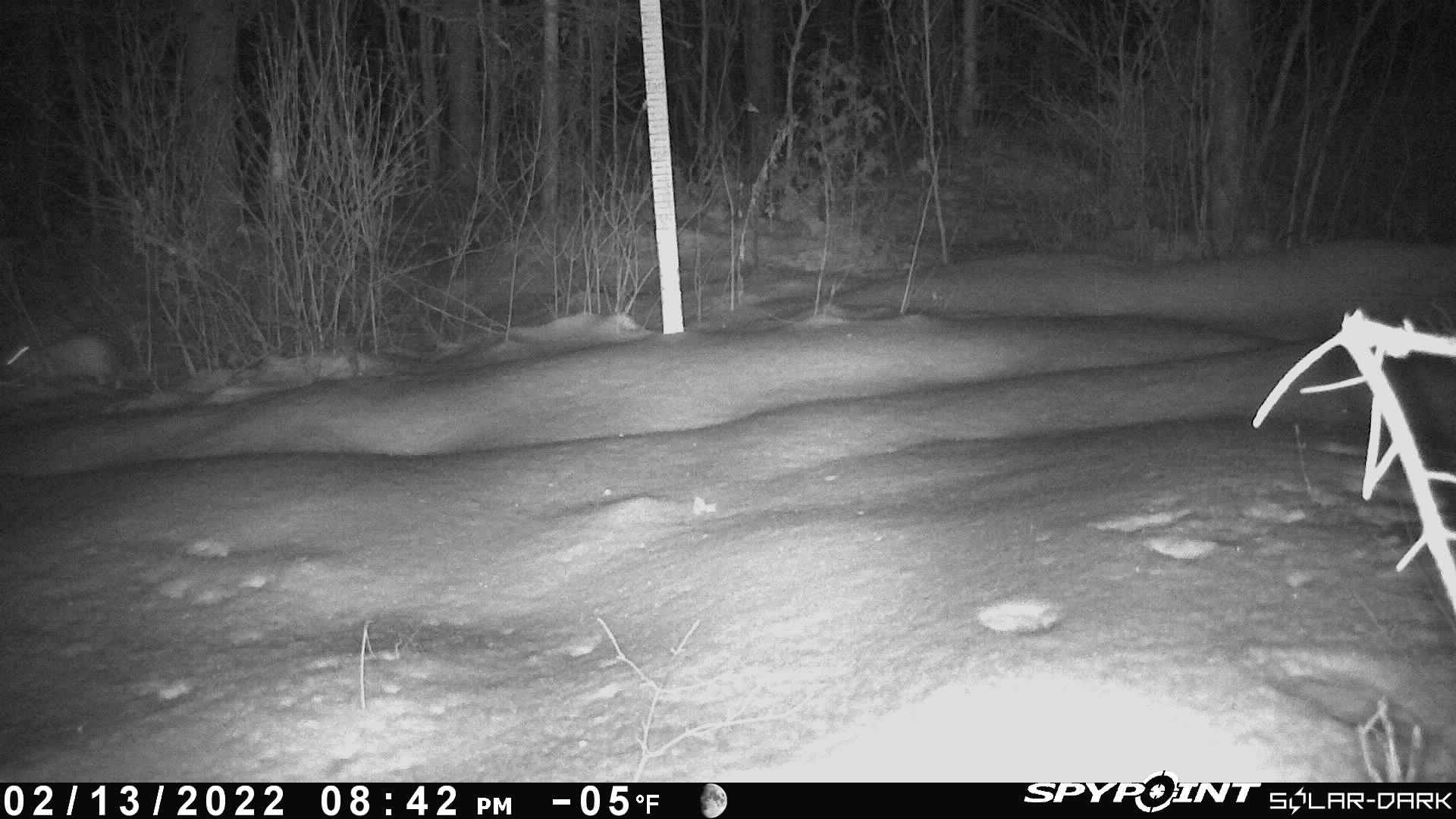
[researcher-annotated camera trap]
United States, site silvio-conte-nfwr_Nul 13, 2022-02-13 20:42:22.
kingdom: Animalia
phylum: Chordata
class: Mammalia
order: Lagomorpha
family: Leporidae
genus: Lepus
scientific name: Lepus americanus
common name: snowshoe hare